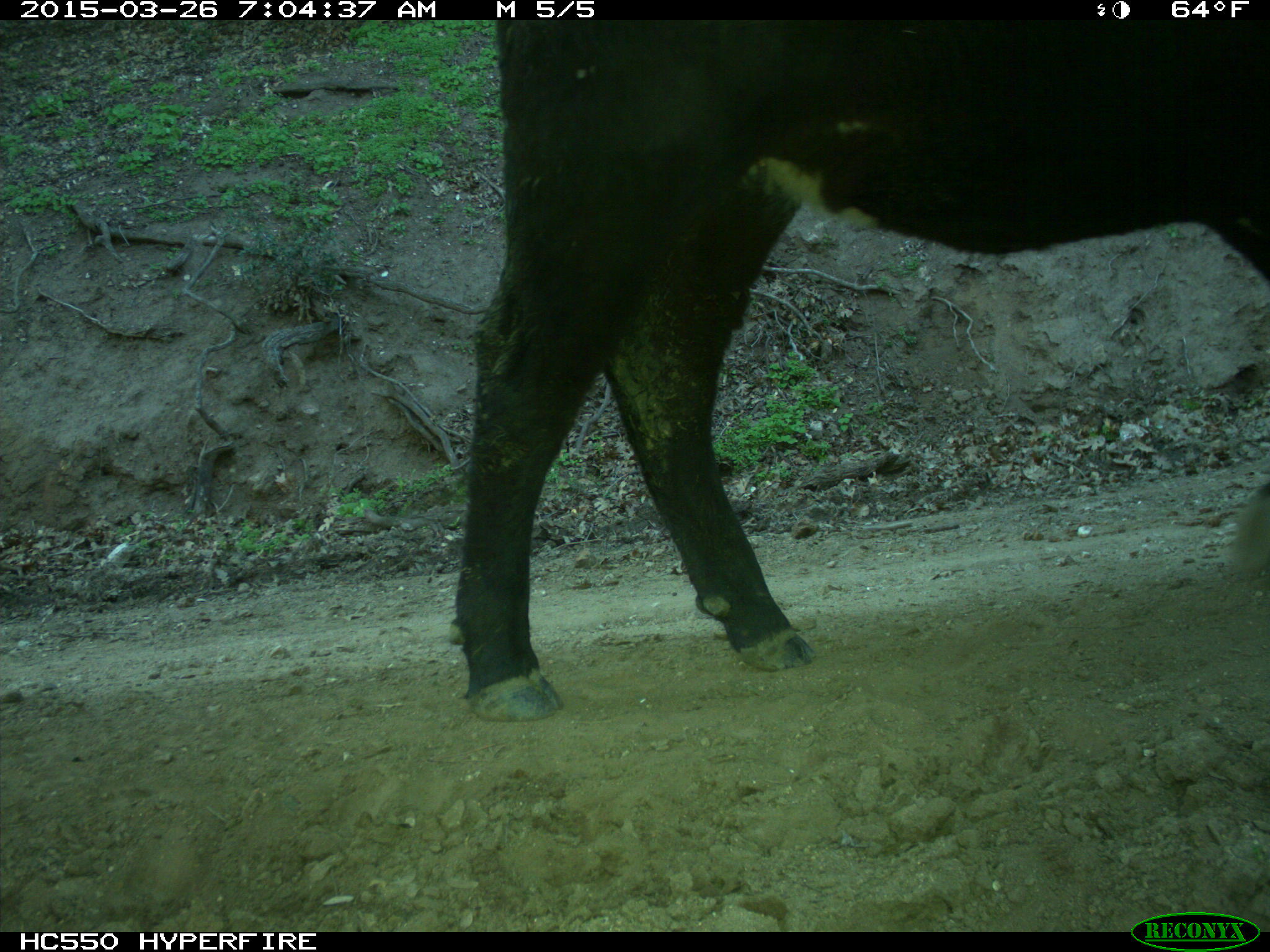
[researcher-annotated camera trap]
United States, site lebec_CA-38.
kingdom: Animalia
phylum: Chordata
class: Mammalia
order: Artiodactyla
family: Bovidae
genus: Bos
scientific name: Bos taurus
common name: domestic cow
Bos taurus (domestic cow).